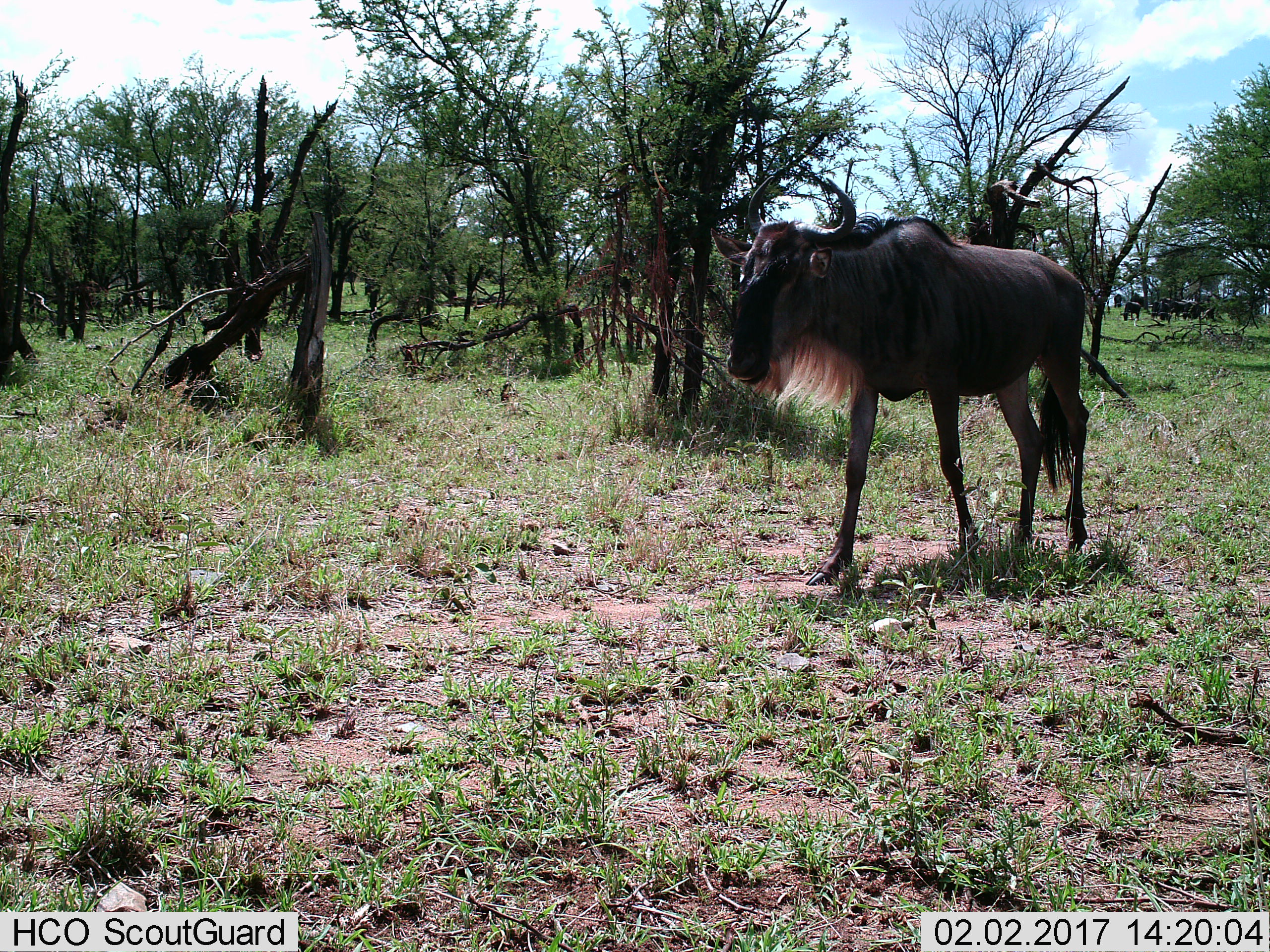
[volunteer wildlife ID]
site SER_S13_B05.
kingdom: Animalia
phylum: Chordata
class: Mammalia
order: Artiodactyla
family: Bovidae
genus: Connochaetes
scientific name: Connochaetes taurinus taurinus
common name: blue wildebeest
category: wildebeestblue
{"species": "wildebeestblue (blue wildebeest) (Connochaetes taurinus taurinus)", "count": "1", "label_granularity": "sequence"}